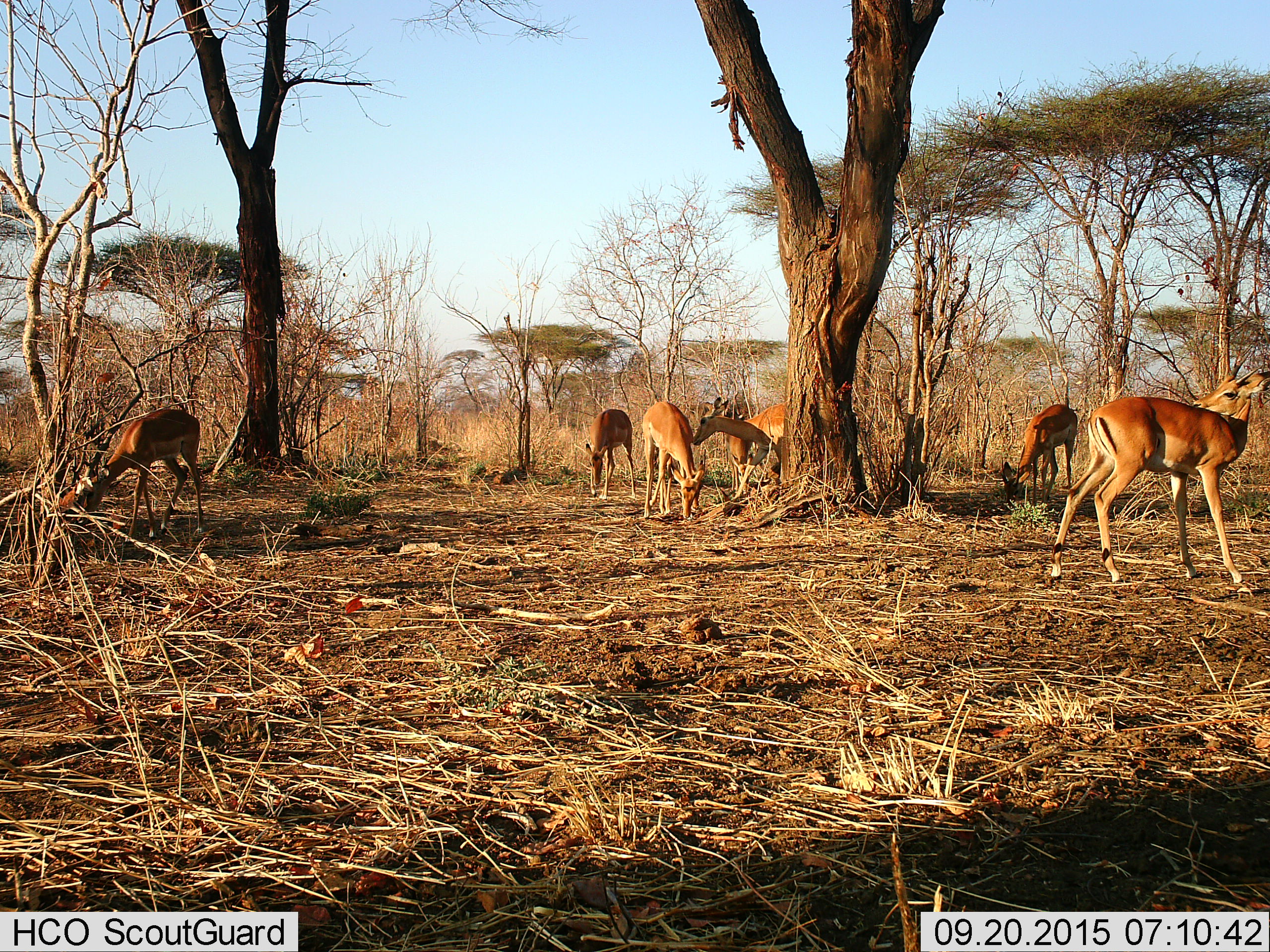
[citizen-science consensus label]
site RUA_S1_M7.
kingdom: Animalia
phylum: Chordata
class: Mammalia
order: Artiodactyla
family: Bovidae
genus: Aepyceros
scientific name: Aepyceros melampus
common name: impala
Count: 7.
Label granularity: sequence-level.